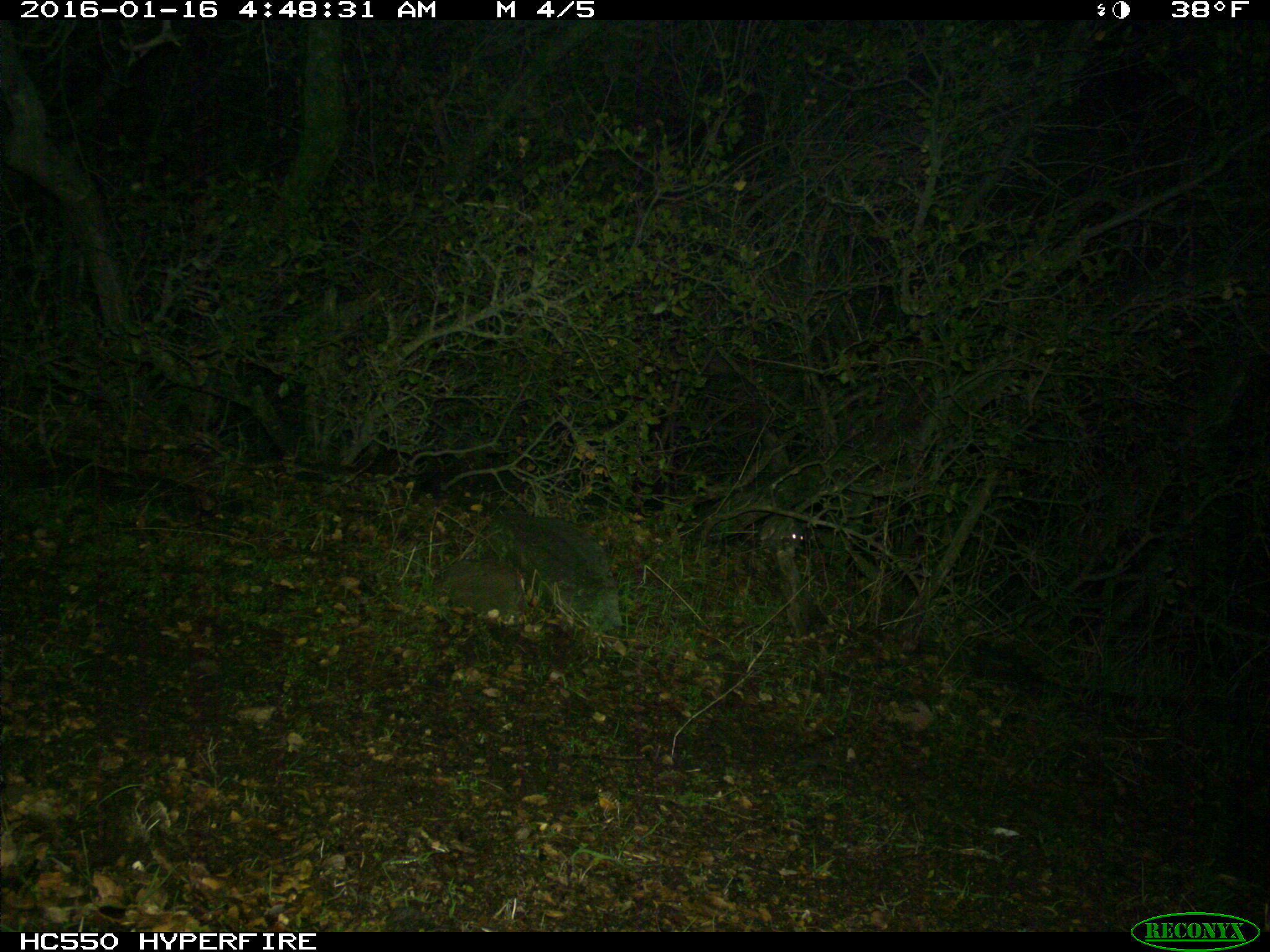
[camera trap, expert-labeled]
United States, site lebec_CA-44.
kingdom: Animalia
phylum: Chordata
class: Mammalia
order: Rodentia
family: Cricetidae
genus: Neotoma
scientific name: Neotoma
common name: pack rat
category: unidentified pack rat